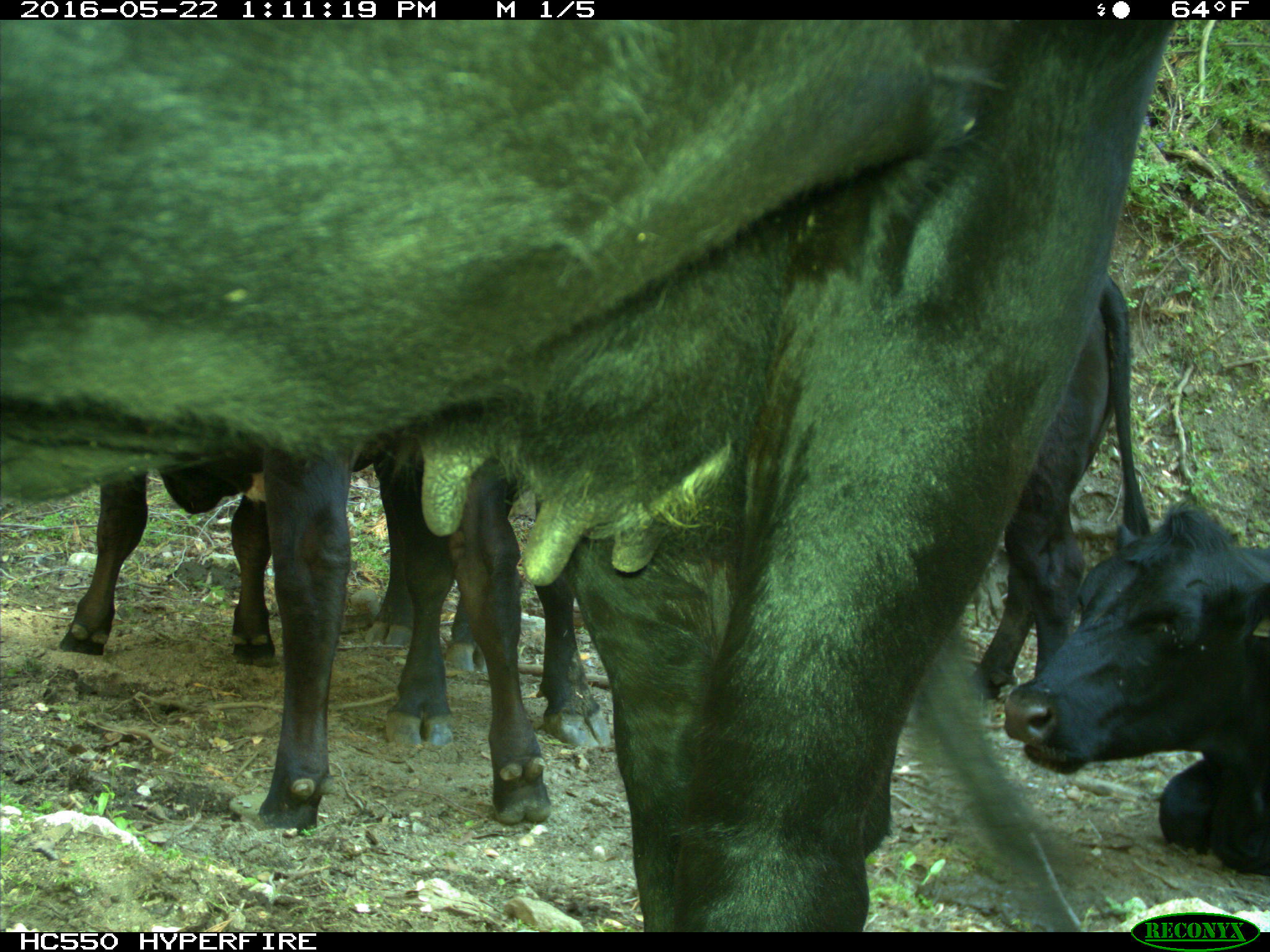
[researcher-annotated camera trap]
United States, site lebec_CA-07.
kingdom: Animalia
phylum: Chordata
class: Mammalia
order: Artiodactyla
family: Bovidae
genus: Bos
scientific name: Bos taurus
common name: domestic cow